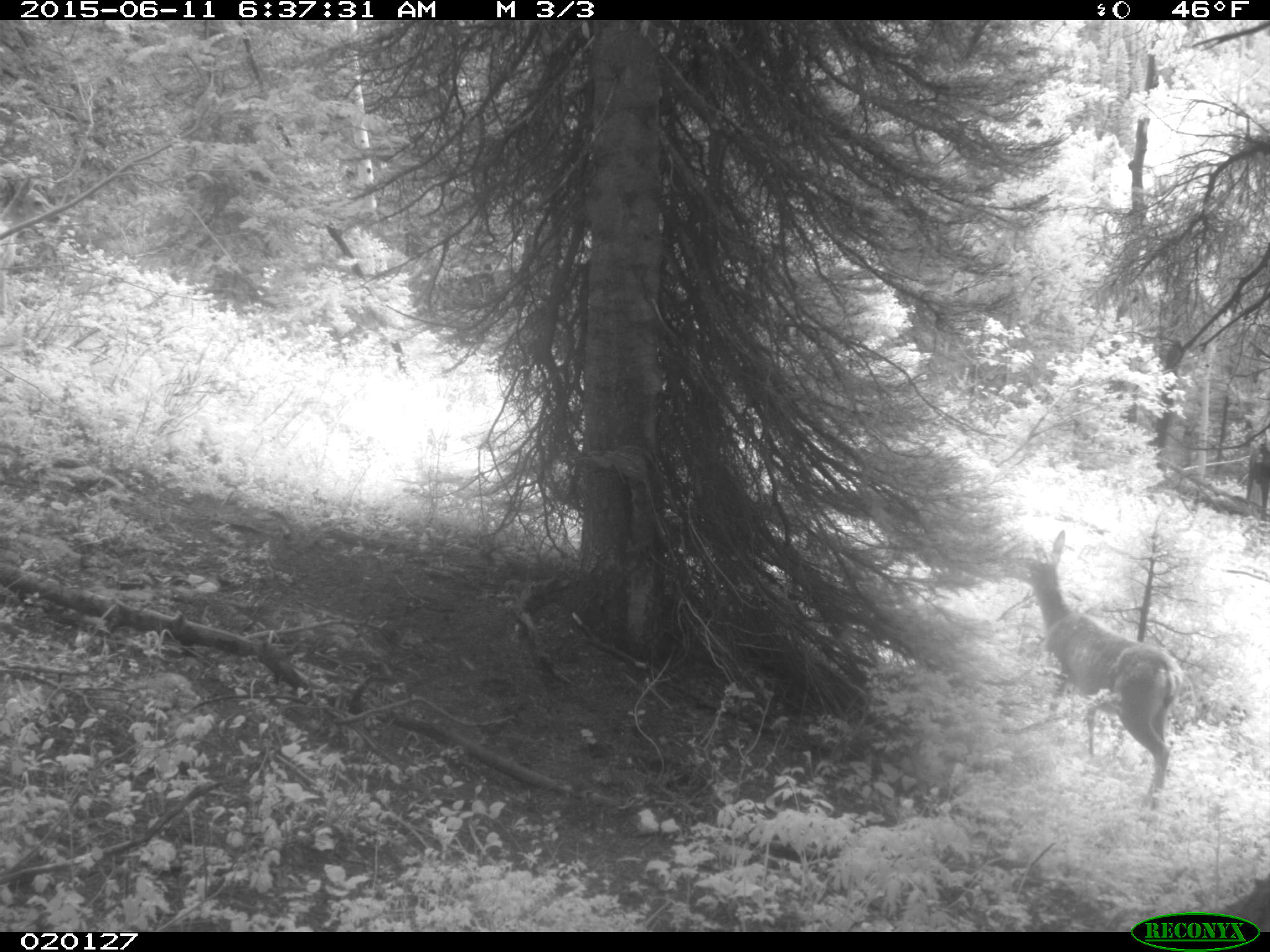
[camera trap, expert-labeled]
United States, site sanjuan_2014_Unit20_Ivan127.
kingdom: Animalia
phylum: Chordata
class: Mammalia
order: Artiodactyla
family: Cervidae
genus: Odocoileus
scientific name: Odocoileus hemionus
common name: mule deer